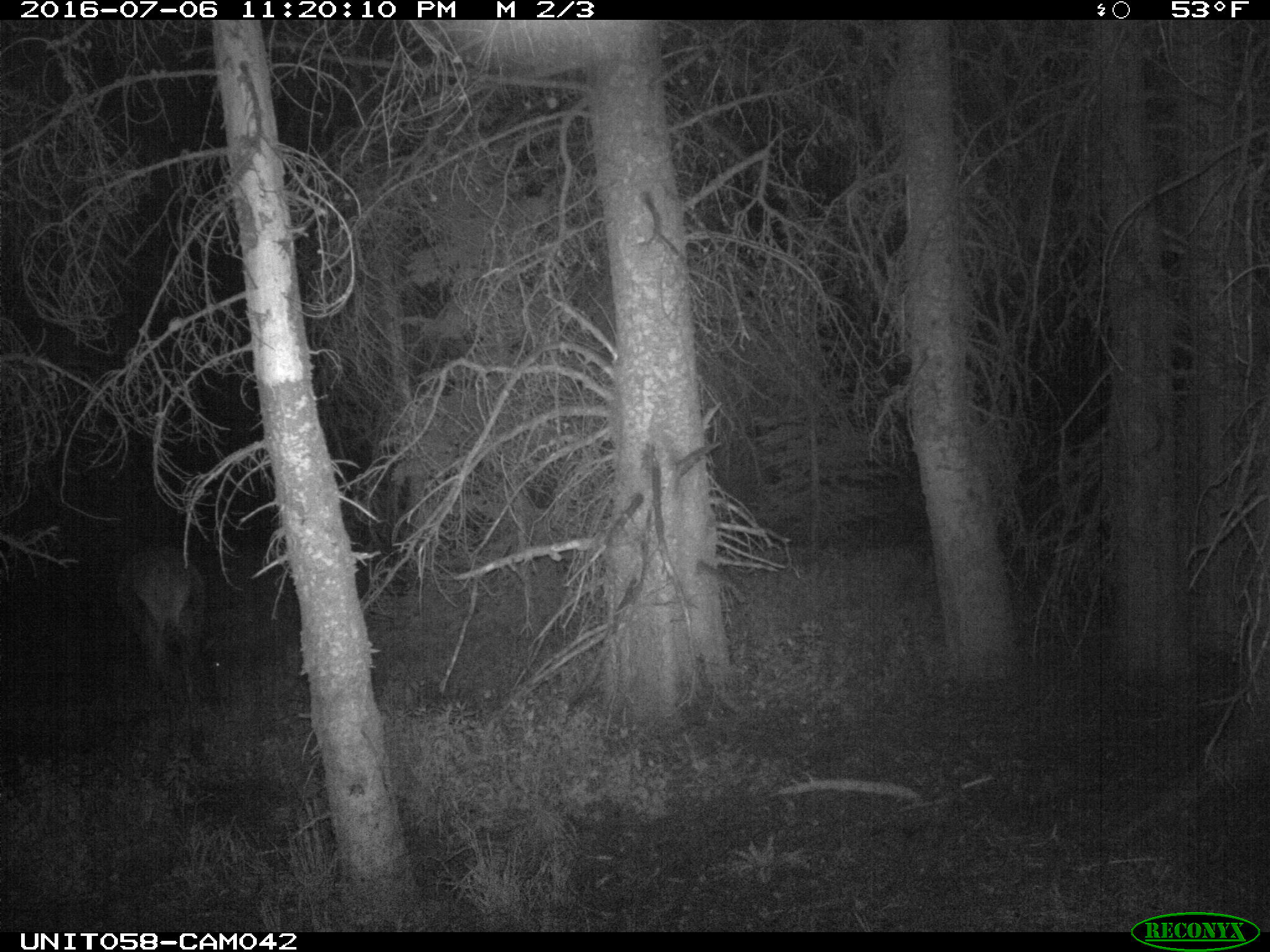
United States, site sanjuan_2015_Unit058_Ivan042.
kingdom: Animalia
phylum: Chordata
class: Mammalia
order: Artiodactyla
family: Cervidae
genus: Cervus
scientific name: Cervus elaphus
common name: red deer